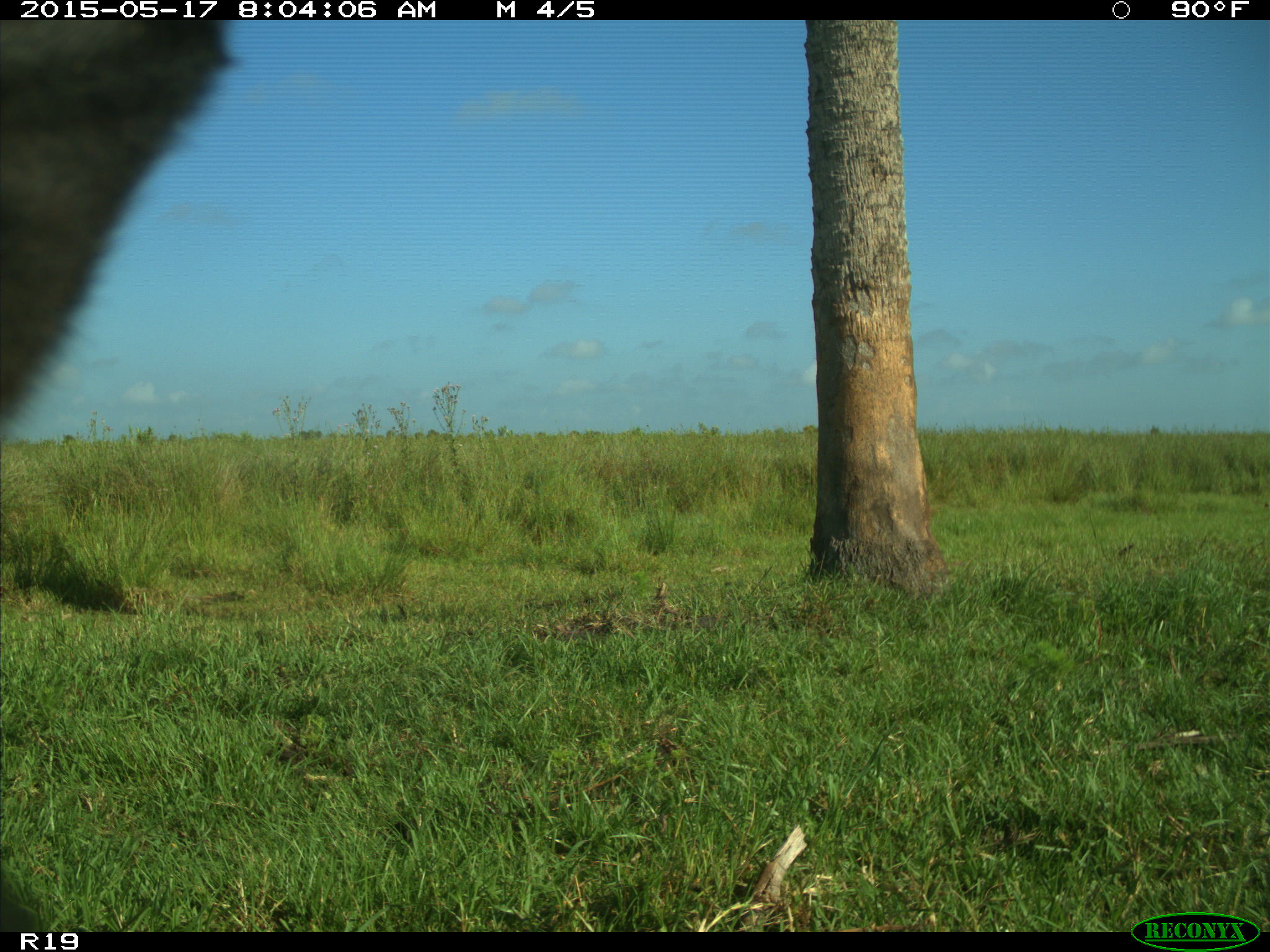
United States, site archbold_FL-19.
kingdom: Animalia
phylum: Chordata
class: Mammalia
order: Artiodactyla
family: Bovidae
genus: Bos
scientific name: Bos taurus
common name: domestic cow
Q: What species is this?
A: Bos taurus (domestic cow).